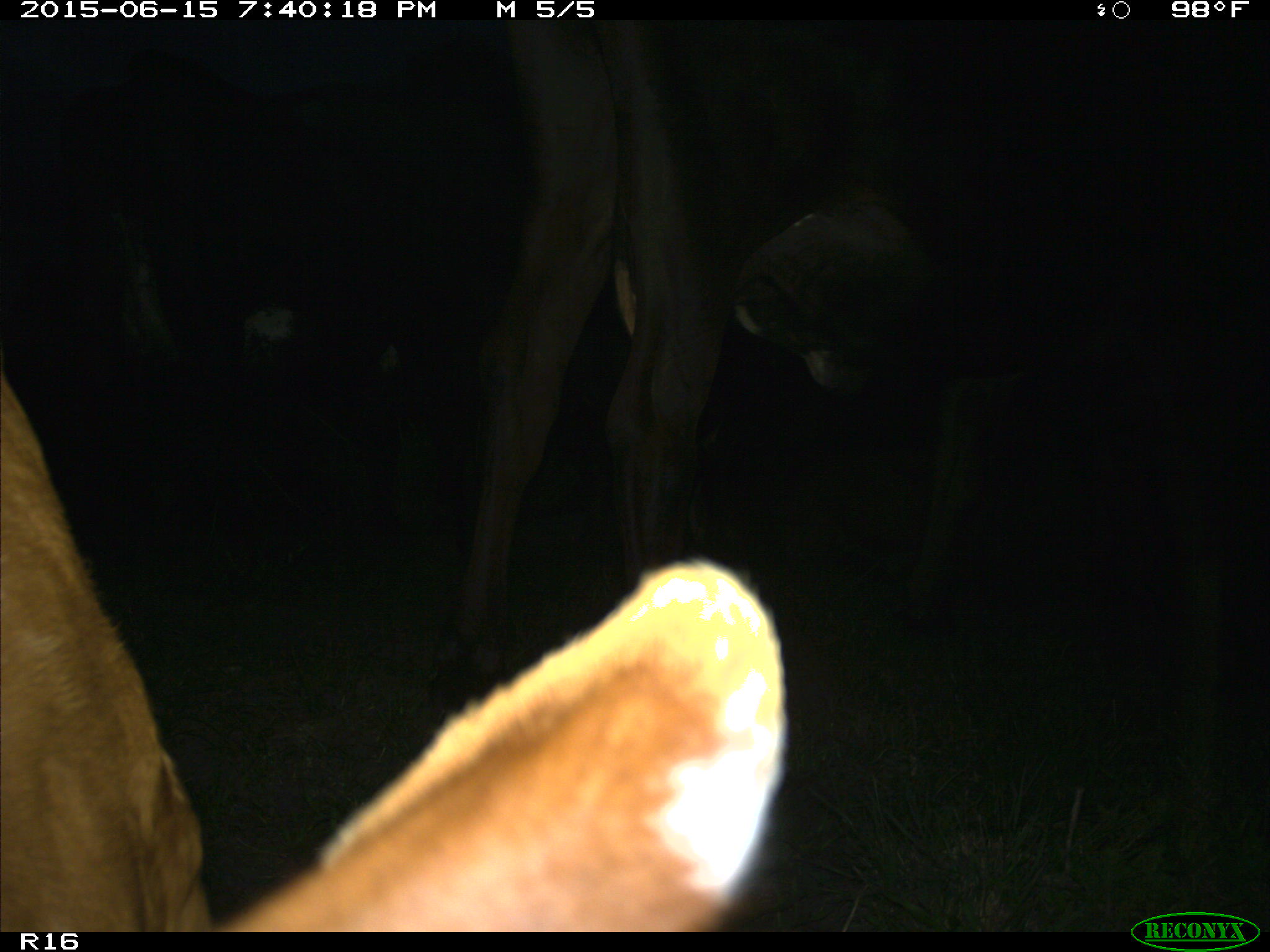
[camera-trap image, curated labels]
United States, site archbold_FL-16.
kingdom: Animalia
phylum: Chordata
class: Mammalia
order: Artiodactyla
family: Bovidae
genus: Bos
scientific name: Bos taurus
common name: domestic cow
Bos taurus (domestic cow).